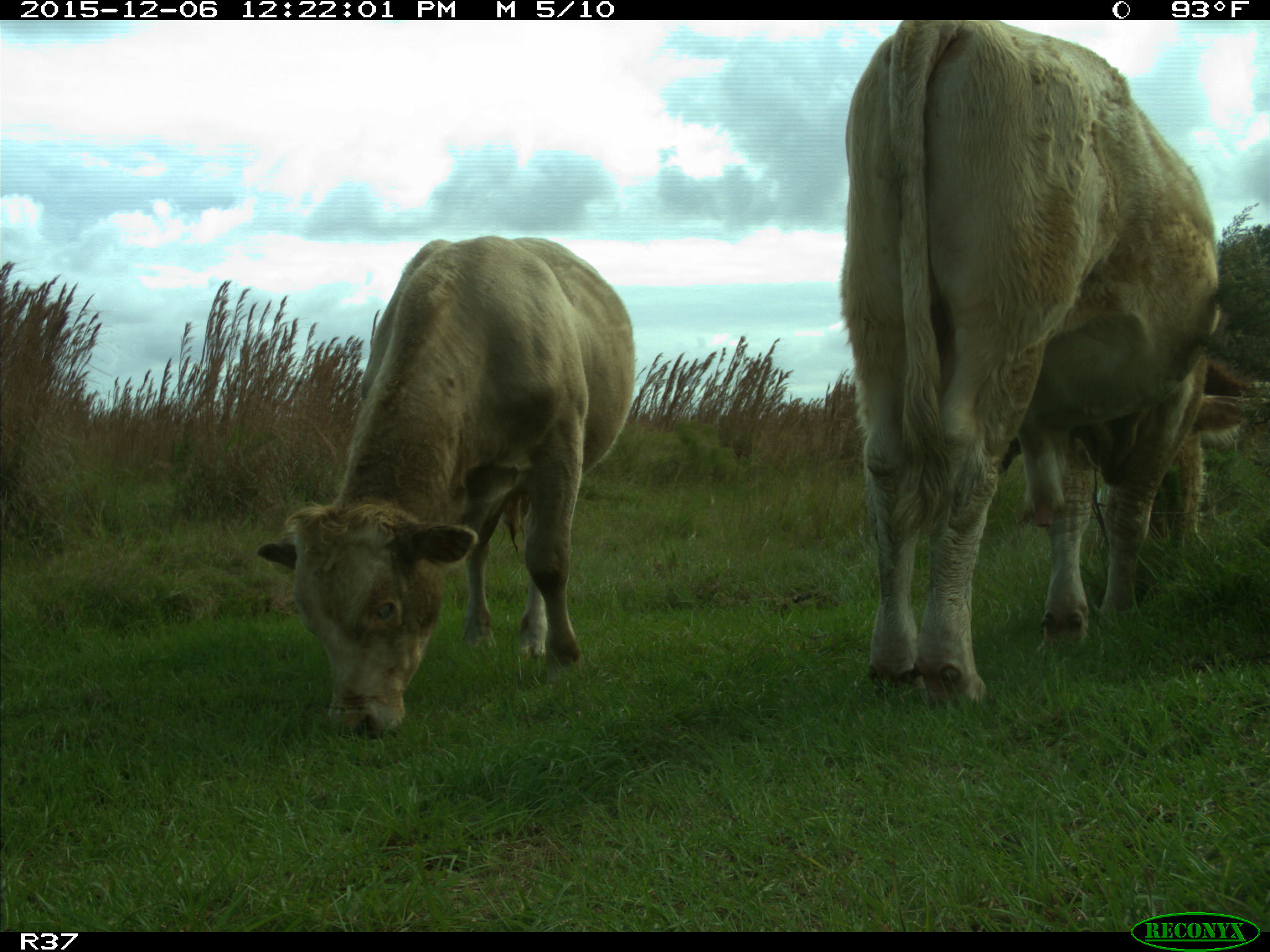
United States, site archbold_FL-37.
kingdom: Animalia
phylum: Chordata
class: Mammalia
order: Artiodactyla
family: Bovidae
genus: Bos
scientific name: Bos taurus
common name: domestic cow